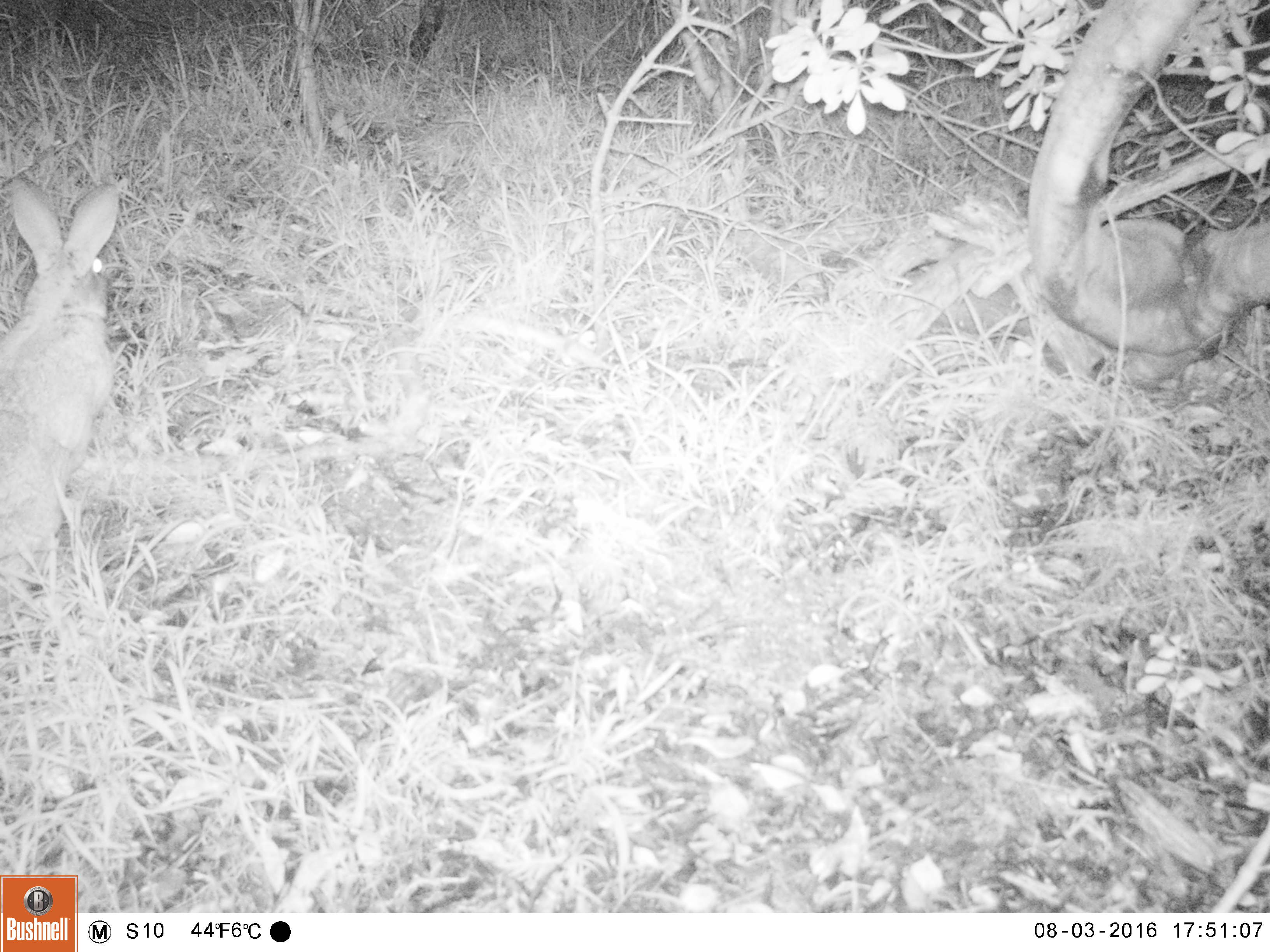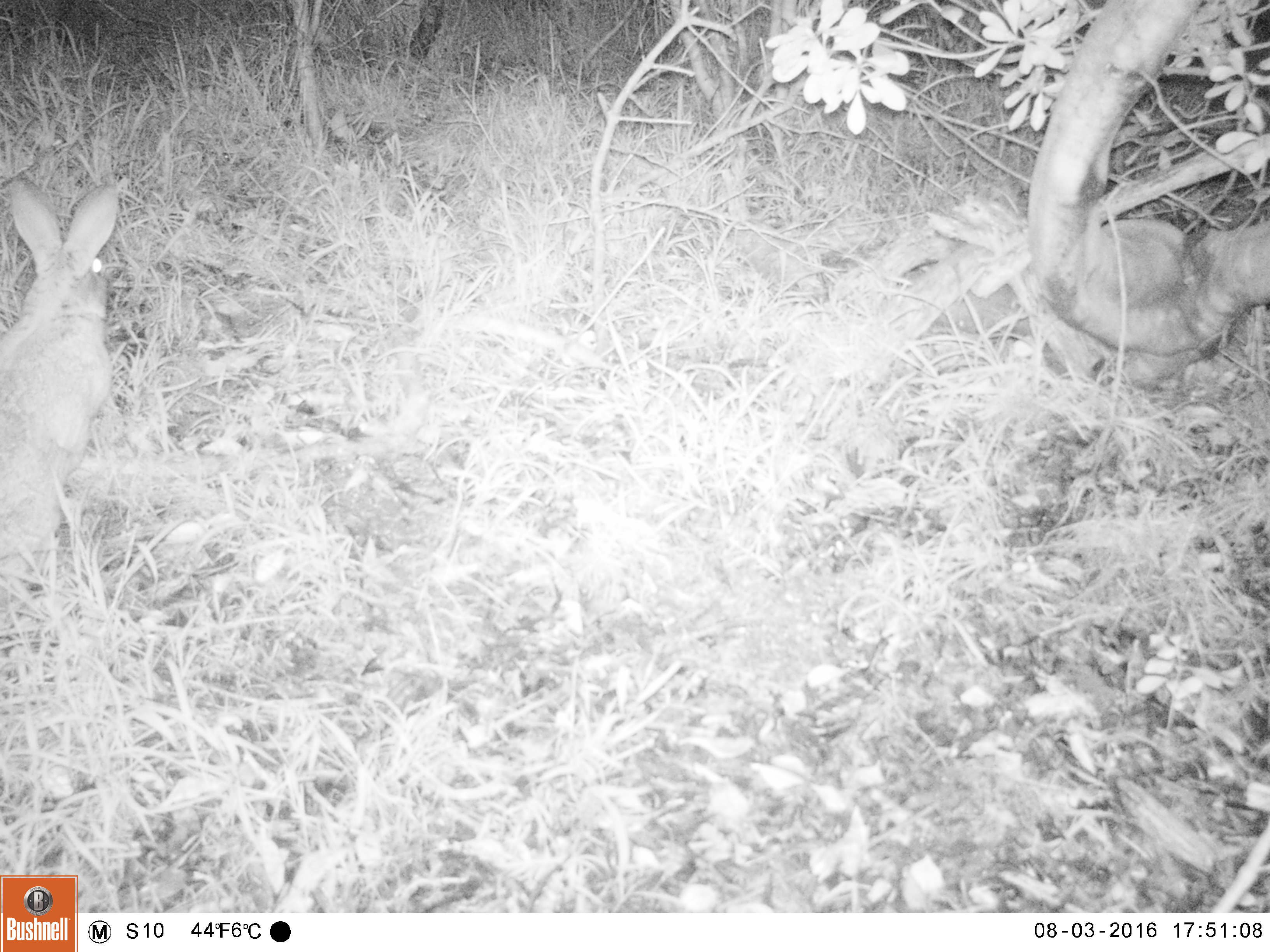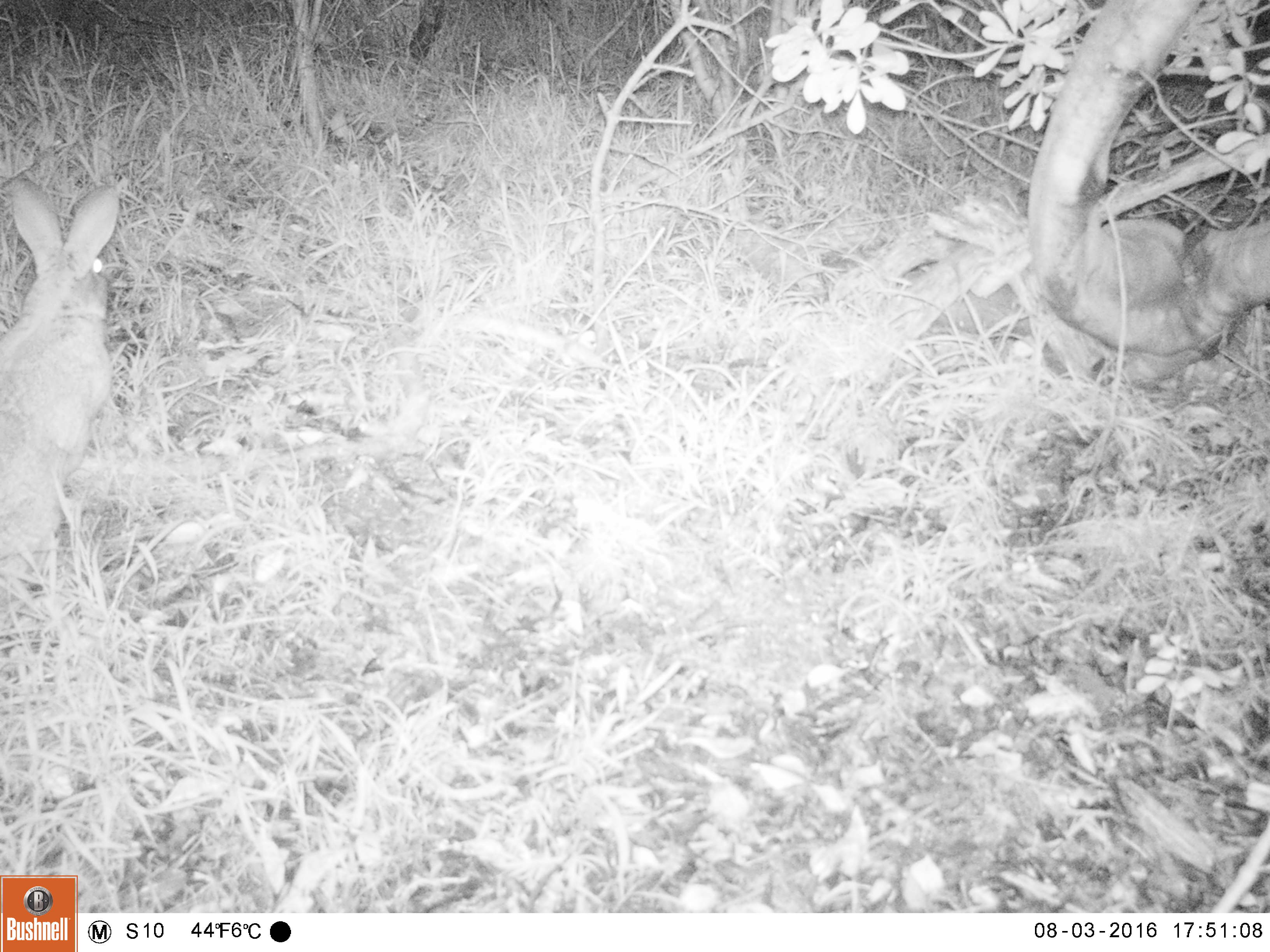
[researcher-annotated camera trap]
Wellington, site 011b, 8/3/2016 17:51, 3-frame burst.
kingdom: Animalia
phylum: Chordata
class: Mammalia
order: Lagomorpha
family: Leporidae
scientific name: Leporidae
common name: rabbit